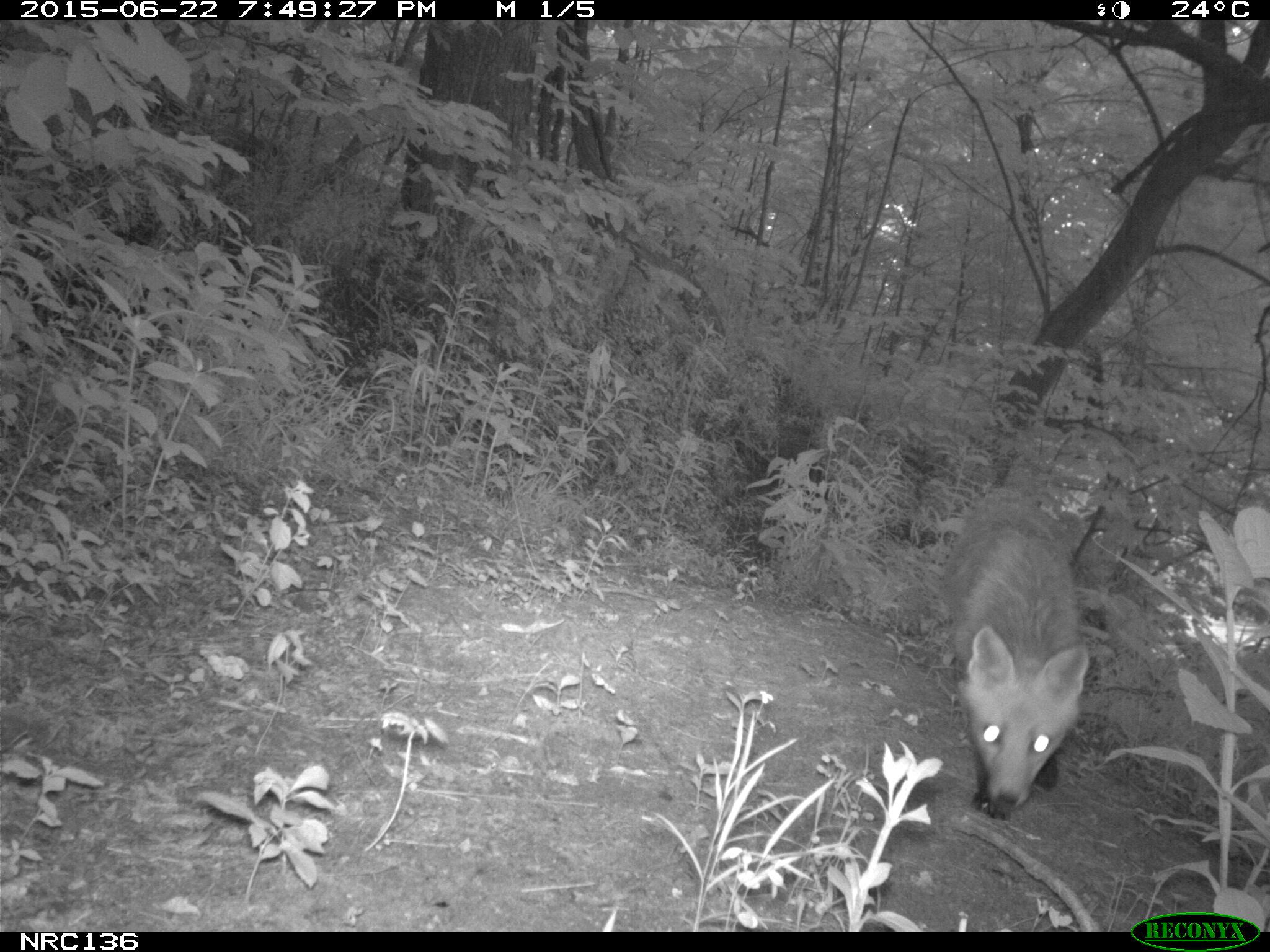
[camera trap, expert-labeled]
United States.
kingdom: Animalia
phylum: Chordata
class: Mammalia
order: Carnivora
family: Canidae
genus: Vulpes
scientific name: Vulpes vulpes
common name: red fox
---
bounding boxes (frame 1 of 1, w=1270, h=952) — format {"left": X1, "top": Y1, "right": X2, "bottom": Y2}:
Red Fox: {"left": 939, "top": 476, "right": 1092, "bottom": 824}